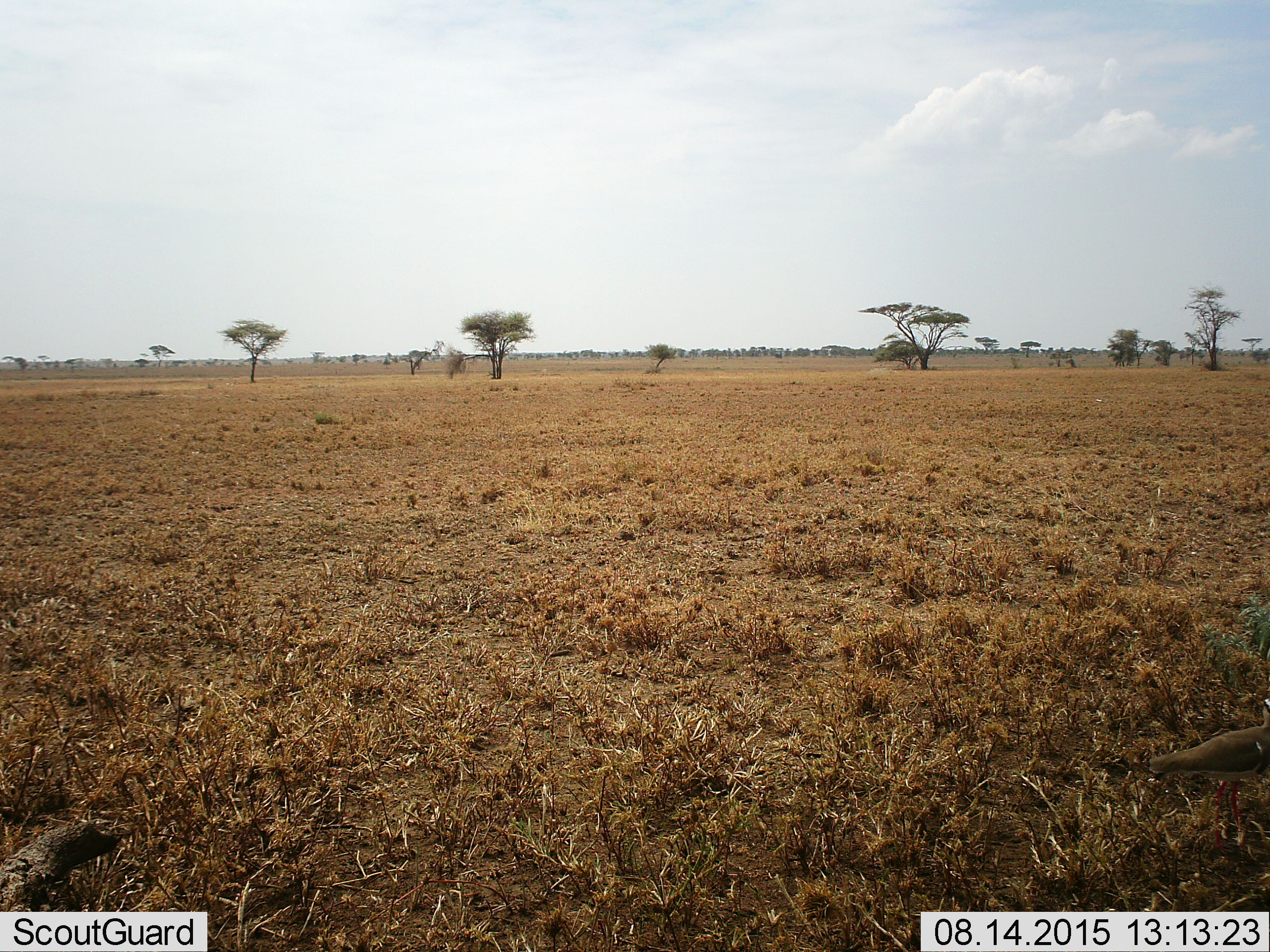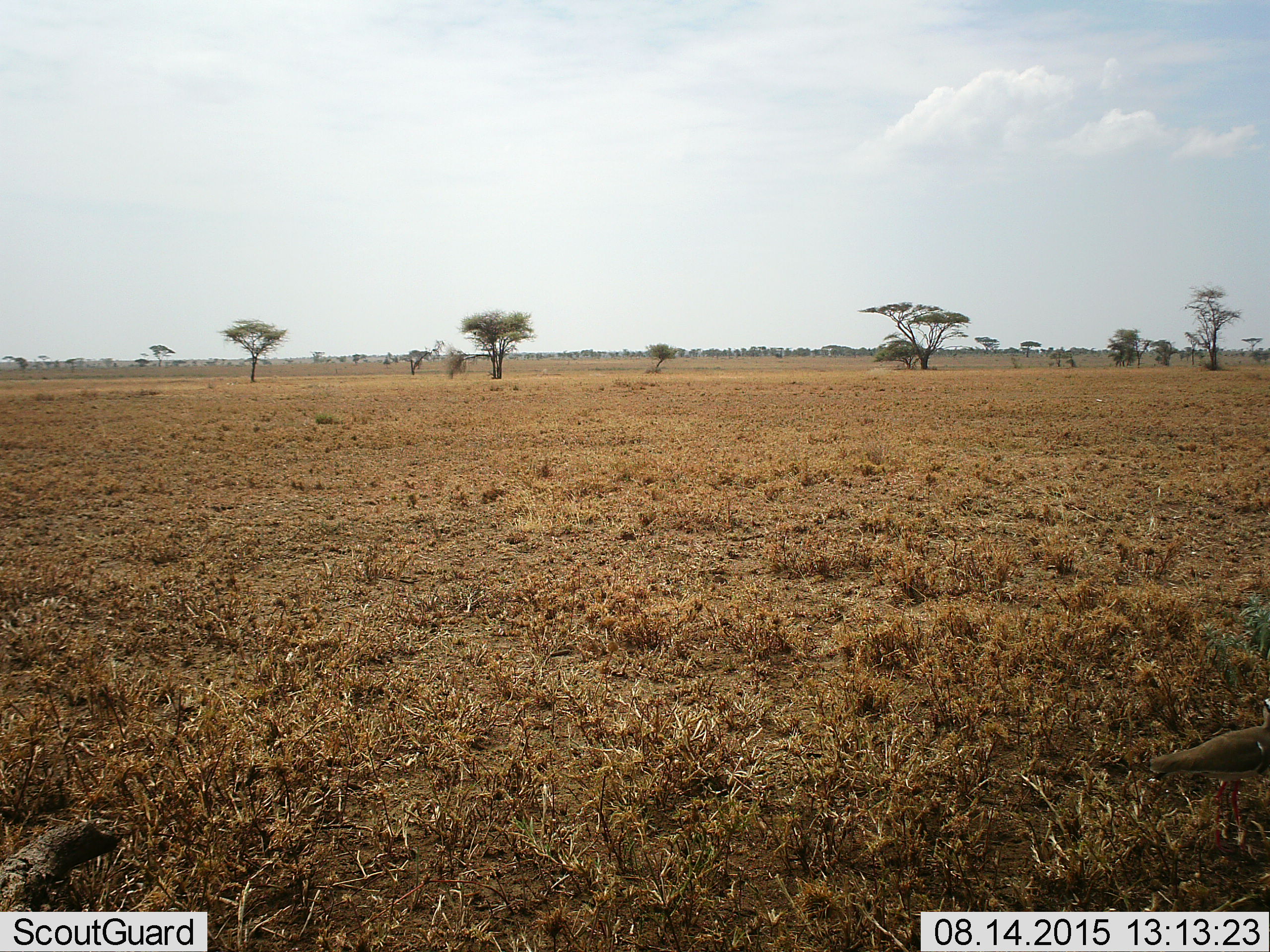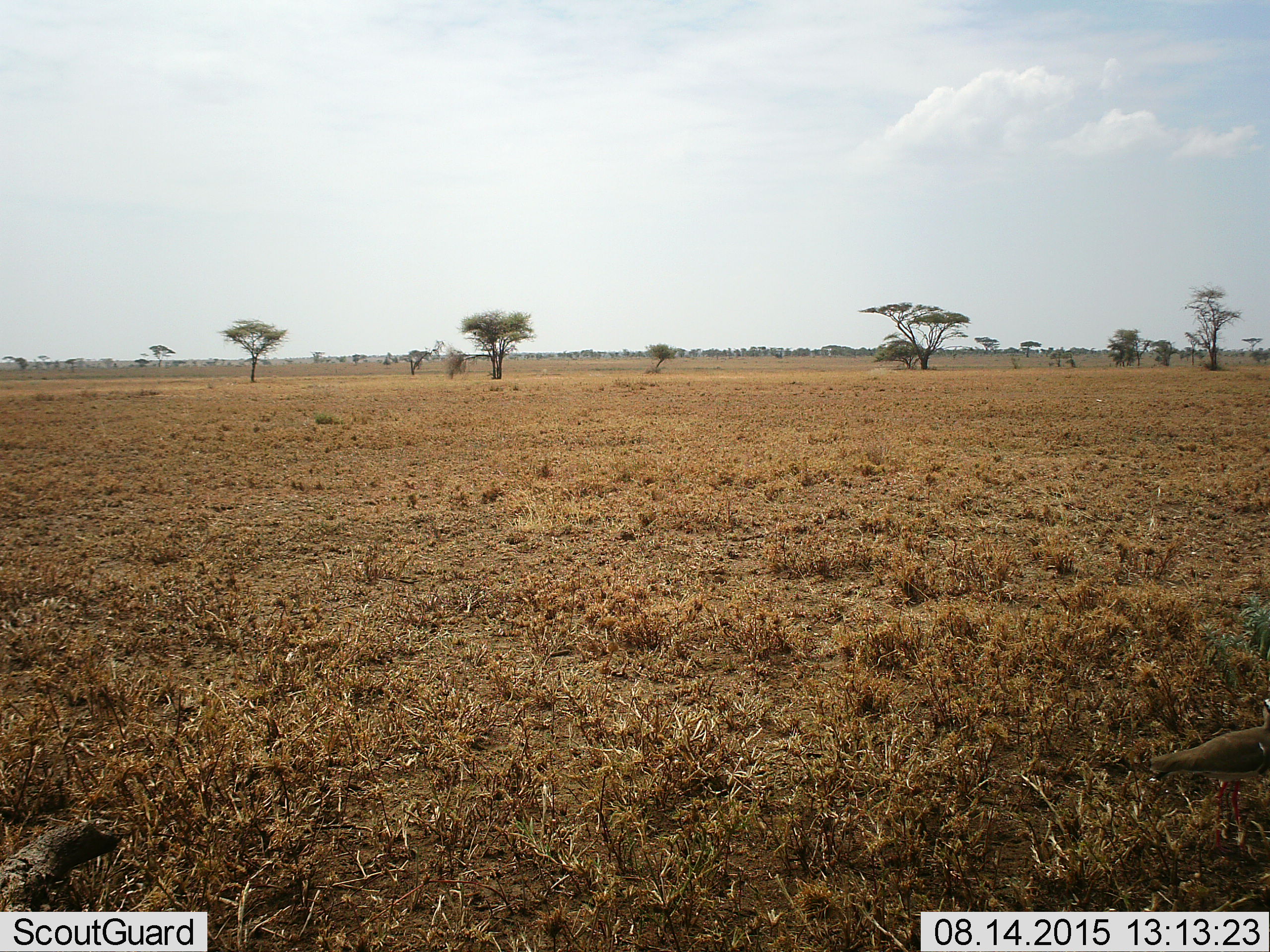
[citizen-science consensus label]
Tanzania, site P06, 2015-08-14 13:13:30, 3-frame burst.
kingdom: Animalia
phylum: Chordata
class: Aves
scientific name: Aves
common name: bird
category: otherbird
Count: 1.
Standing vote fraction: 80%.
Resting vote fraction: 0%.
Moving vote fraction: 20%.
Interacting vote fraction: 0%.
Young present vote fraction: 0%.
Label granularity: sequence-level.